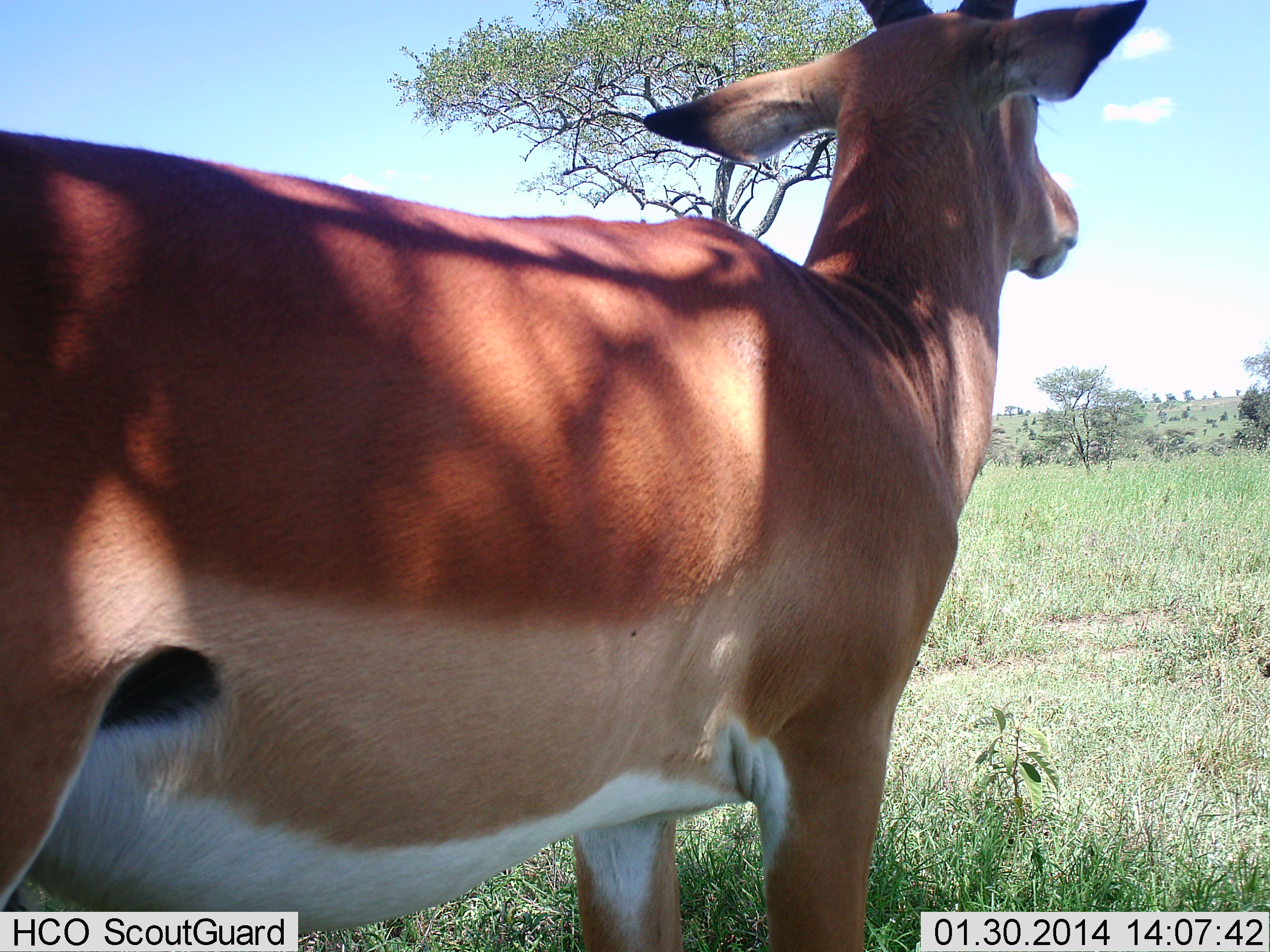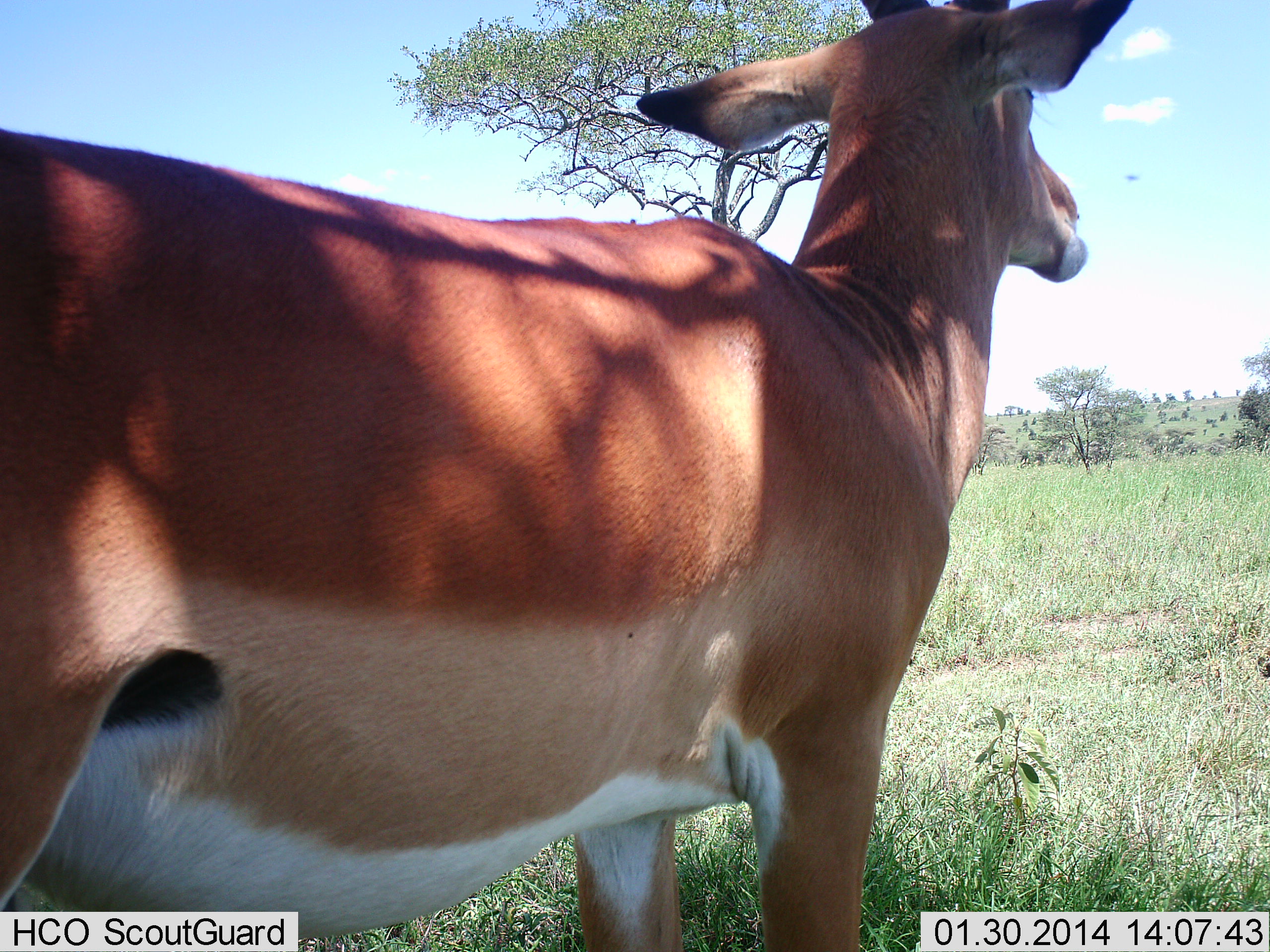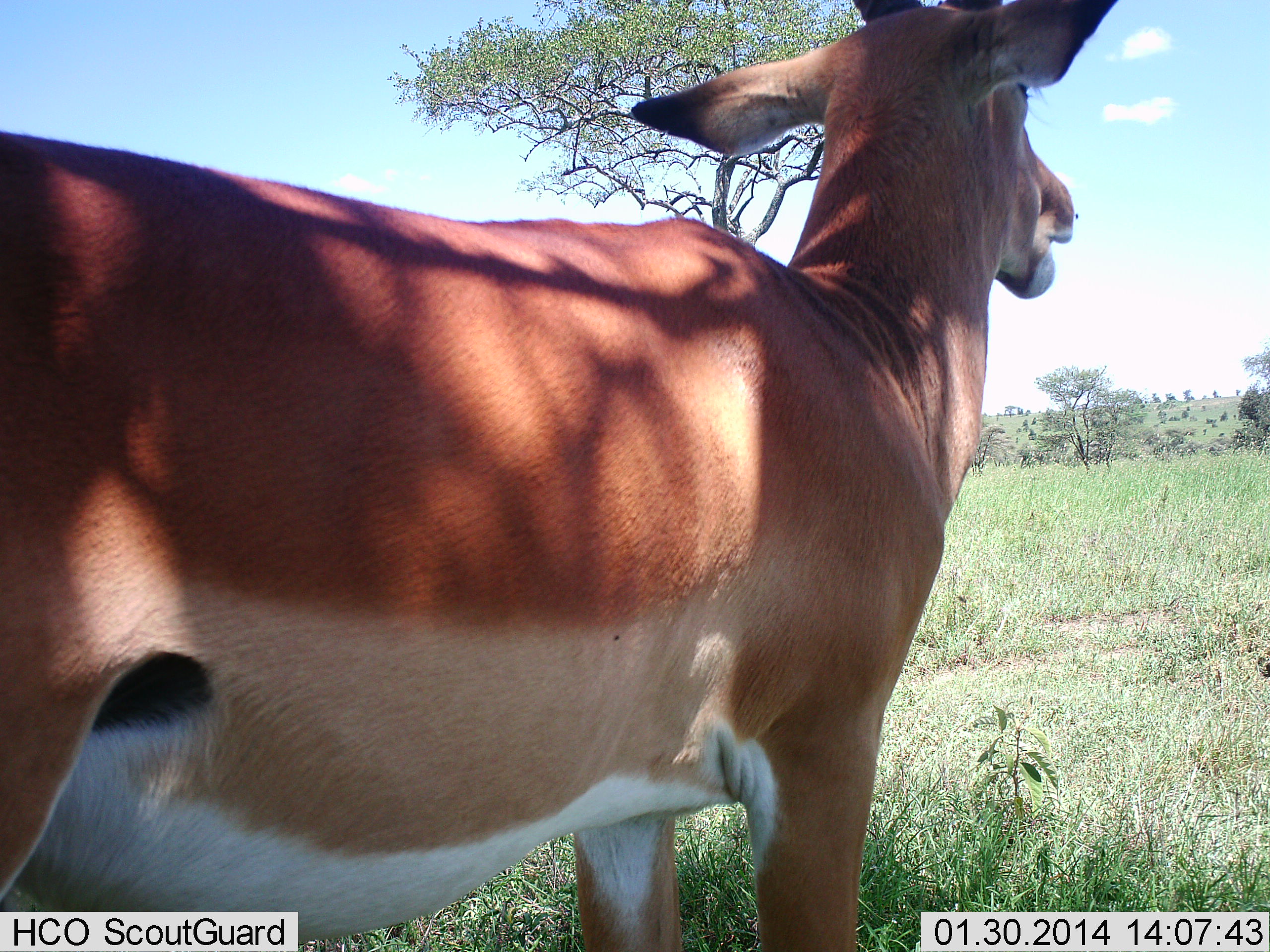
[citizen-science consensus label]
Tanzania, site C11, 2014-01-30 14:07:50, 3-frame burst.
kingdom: Animalia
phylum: Chordata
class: Mammalia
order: Artiodactyla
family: Bovidae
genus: Aepyceros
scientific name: Aepyceros melampus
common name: impala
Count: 1.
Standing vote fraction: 90%.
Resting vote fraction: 0%.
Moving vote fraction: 0%.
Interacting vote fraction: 0%.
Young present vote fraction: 0%.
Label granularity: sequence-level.